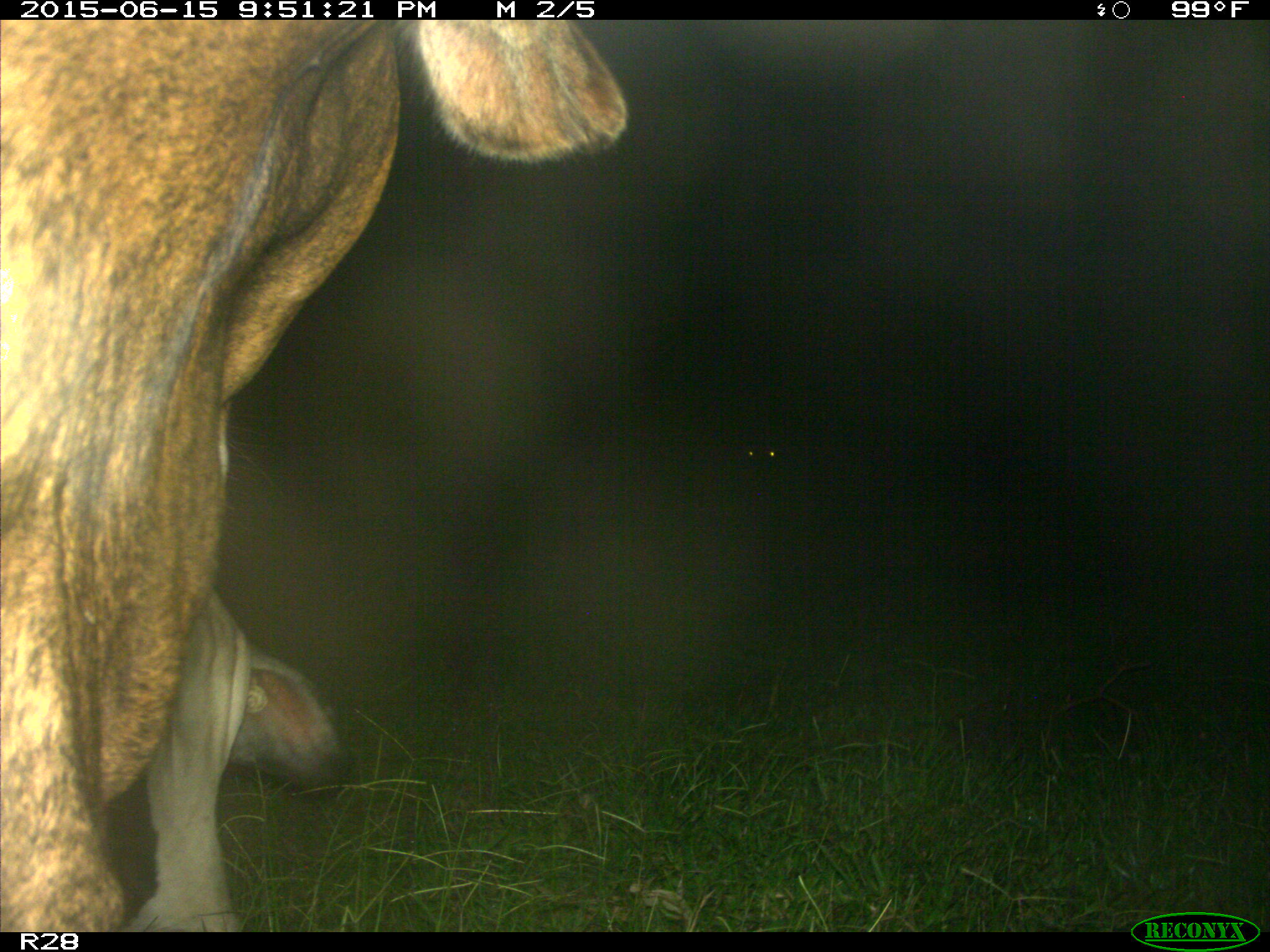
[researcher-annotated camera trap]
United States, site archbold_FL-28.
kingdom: Animalia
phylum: Chordata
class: Mammalia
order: Artiodactyla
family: Bovidae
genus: Bos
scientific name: Bos taurus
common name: domestic cow